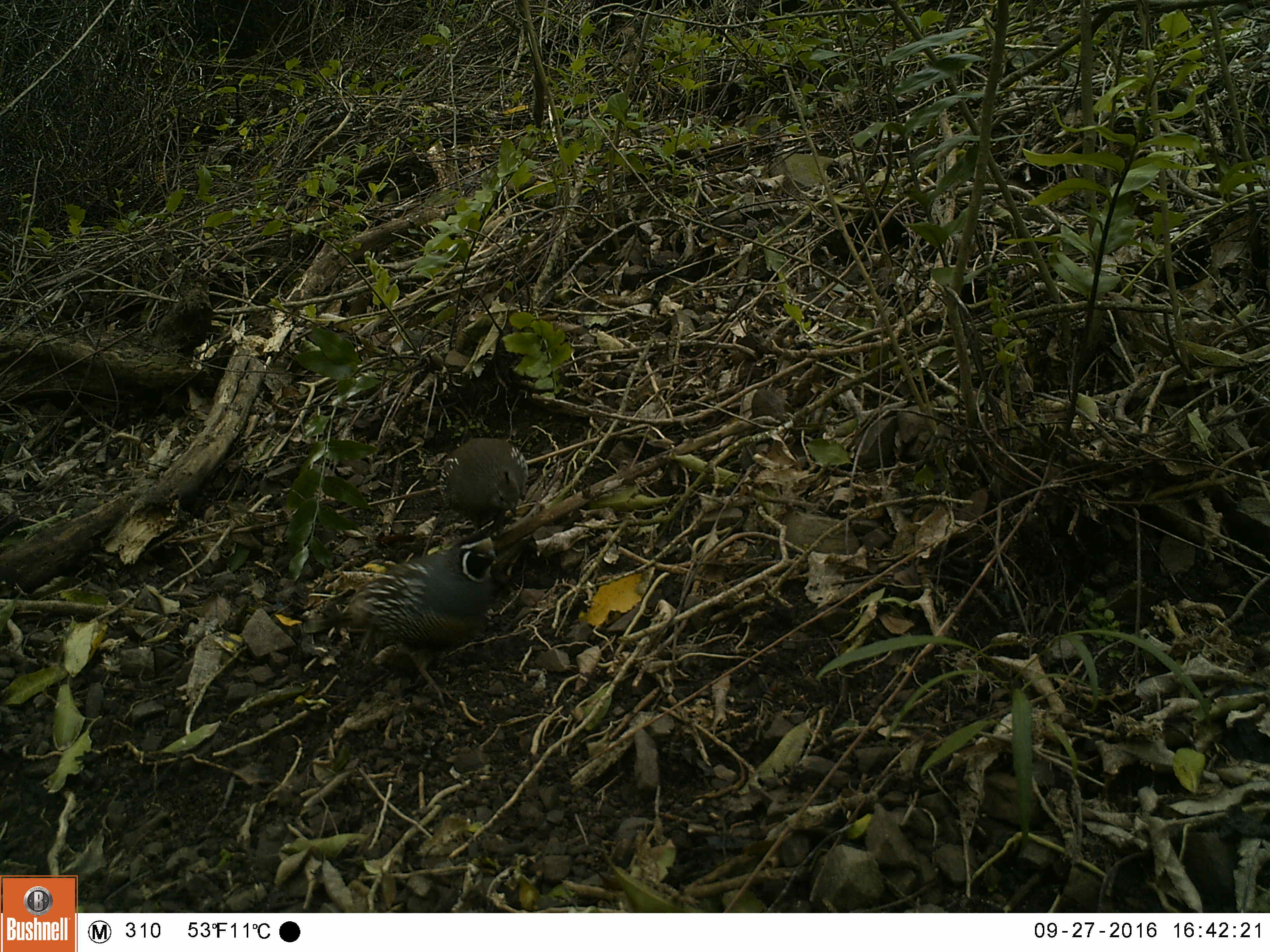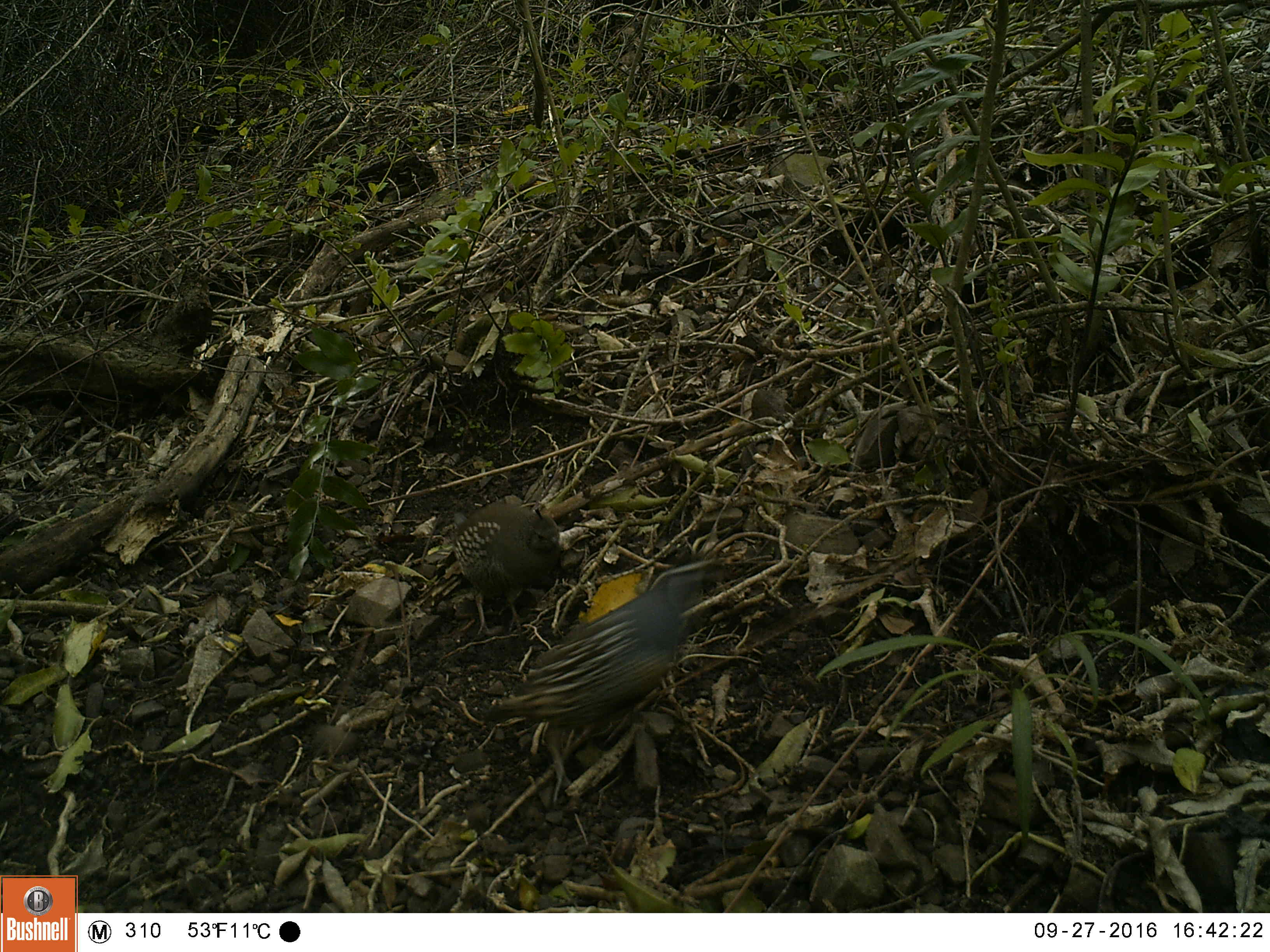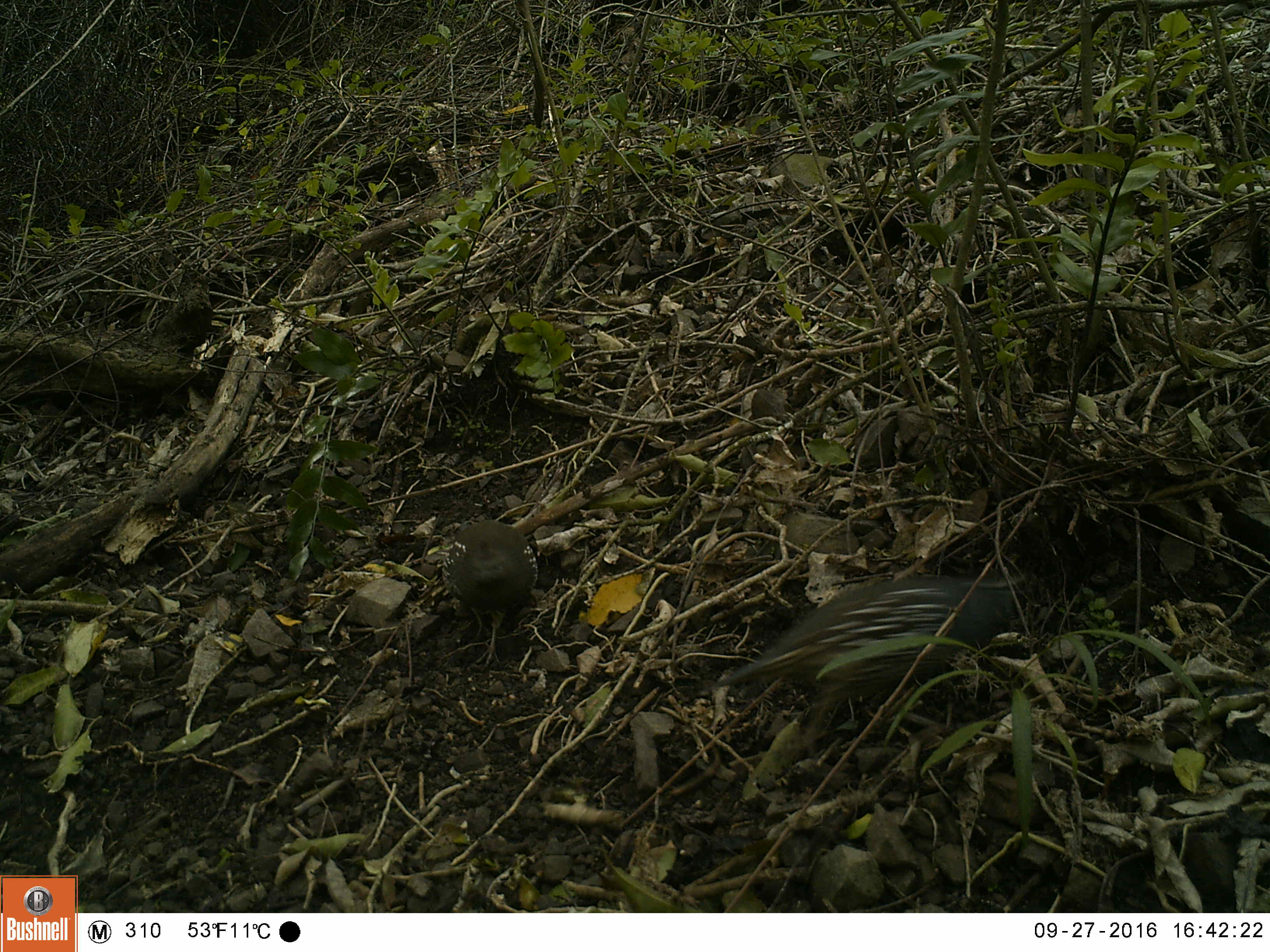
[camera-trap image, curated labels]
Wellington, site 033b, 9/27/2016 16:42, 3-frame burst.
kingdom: Animalia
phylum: Chordata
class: Aves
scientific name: Aves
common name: bird